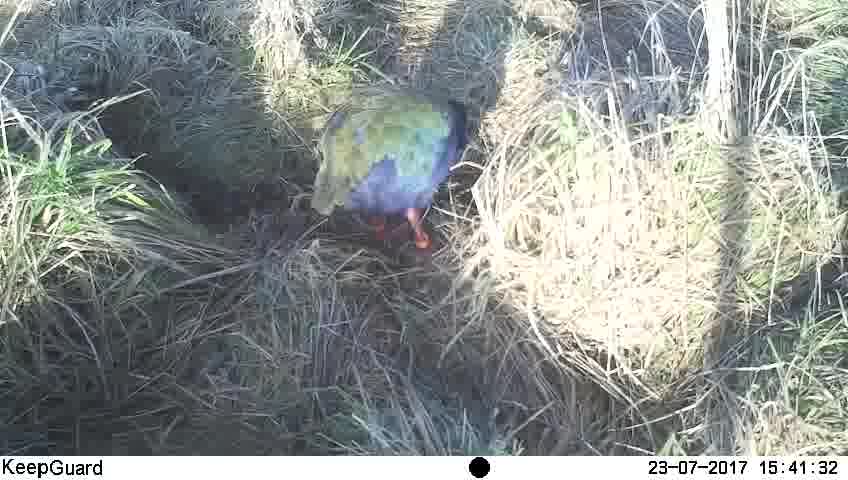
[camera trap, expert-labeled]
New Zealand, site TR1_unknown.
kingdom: Animalia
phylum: Chordata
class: Aves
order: Gruiformes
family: Rallidae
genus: Porphyrio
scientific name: Porphyrio mantelli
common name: takahe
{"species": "takahe (Porphyrio mantelli)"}